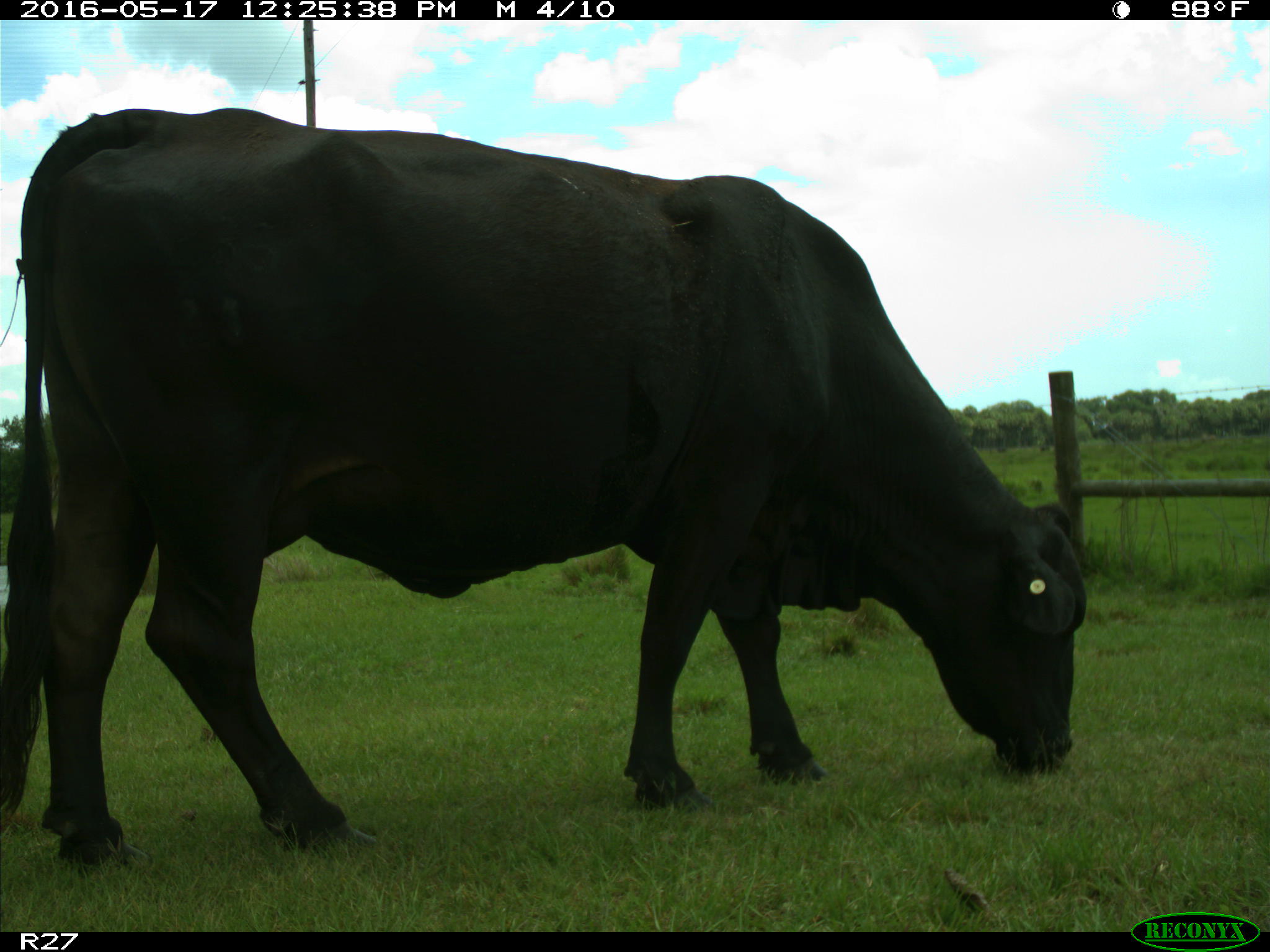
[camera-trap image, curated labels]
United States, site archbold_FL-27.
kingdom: Animalia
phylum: Chordata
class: Mammalia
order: Artiodactyla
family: Bovidae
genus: Bos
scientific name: Bos taurus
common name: domestic cow